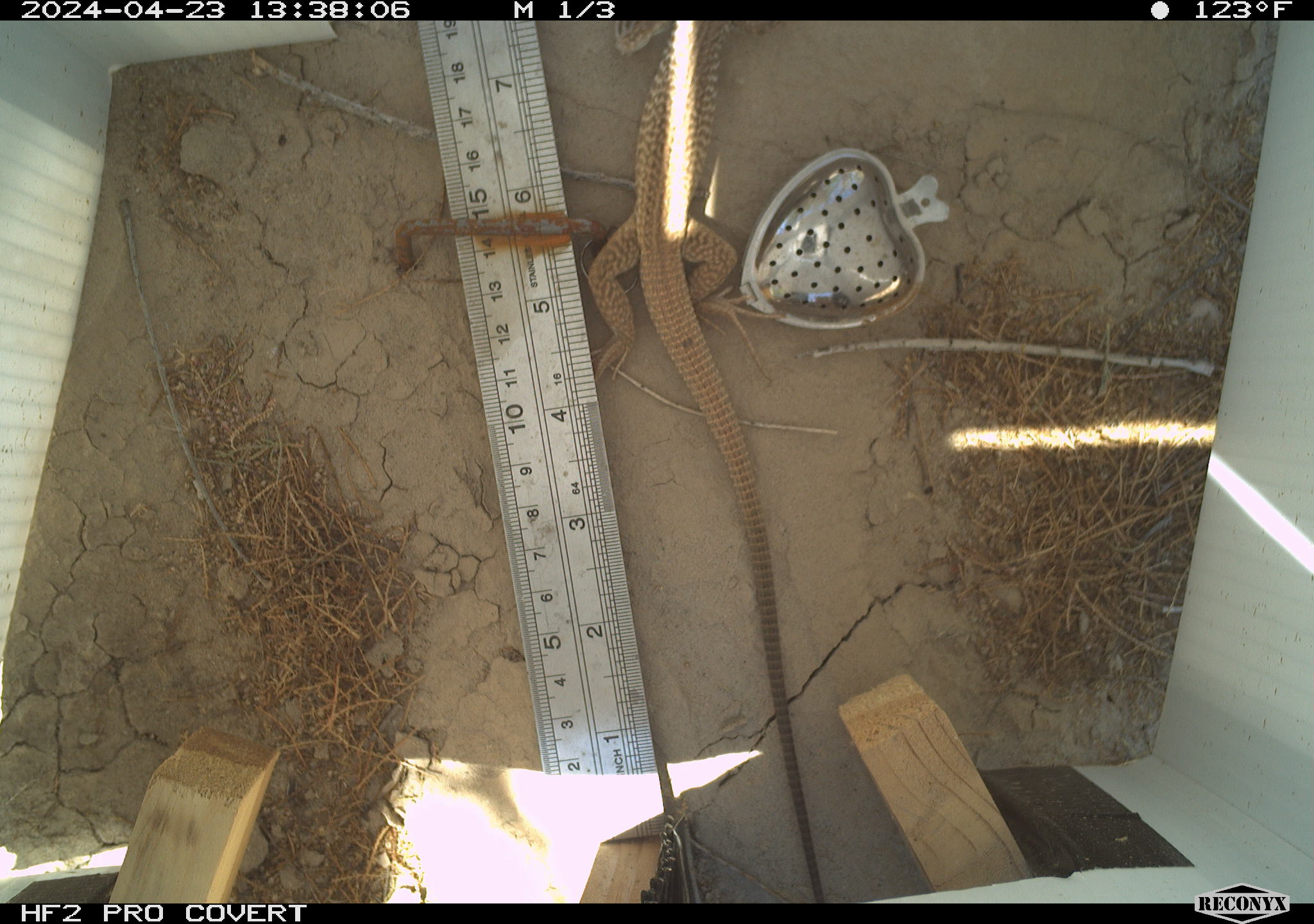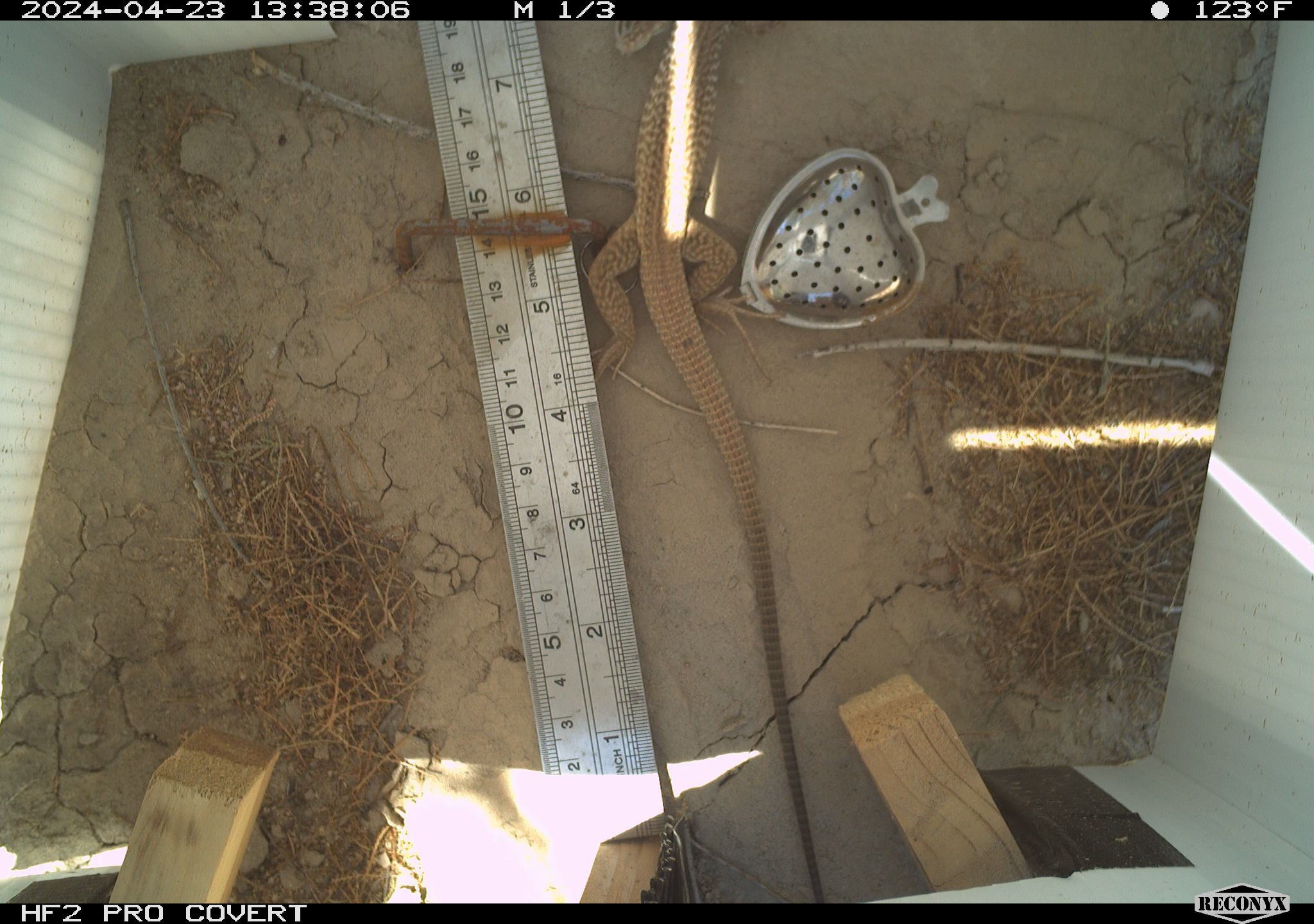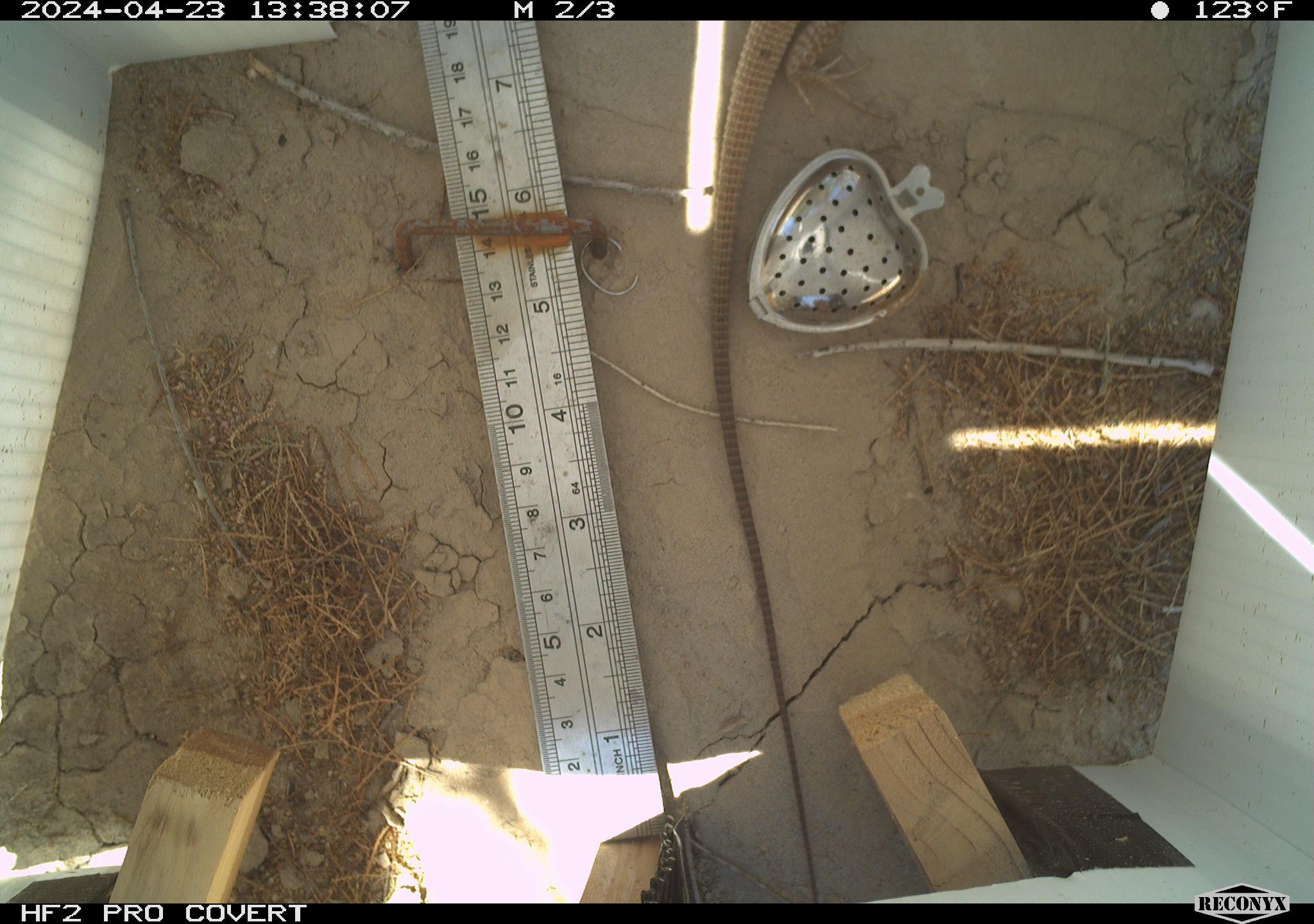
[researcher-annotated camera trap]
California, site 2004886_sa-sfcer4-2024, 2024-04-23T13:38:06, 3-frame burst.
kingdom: Animalia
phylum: Chordata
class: Reptilia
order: Squamata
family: Teiidae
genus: Aspidoscelis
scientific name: Aspidoscelis tigris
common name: western whiptail